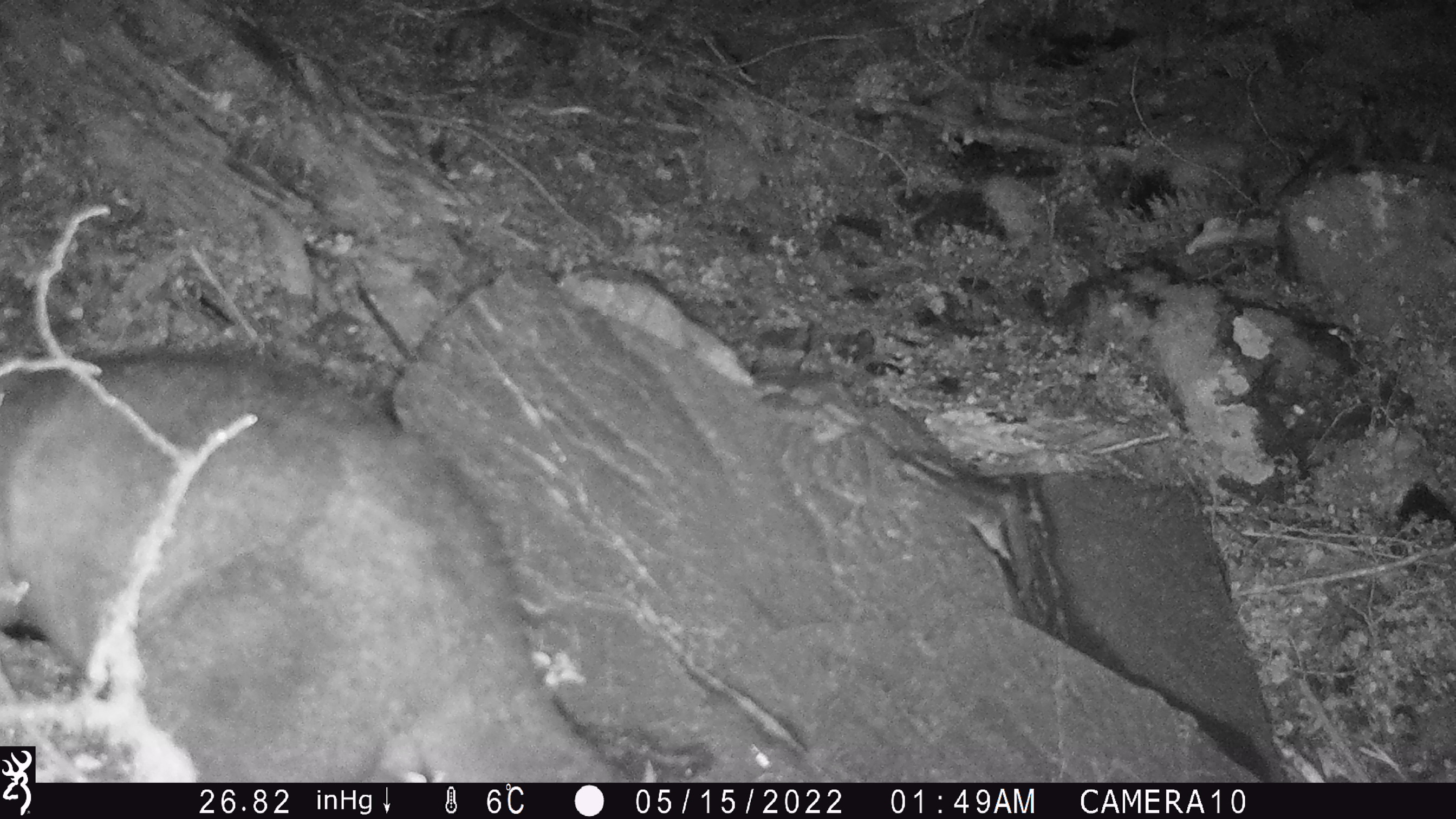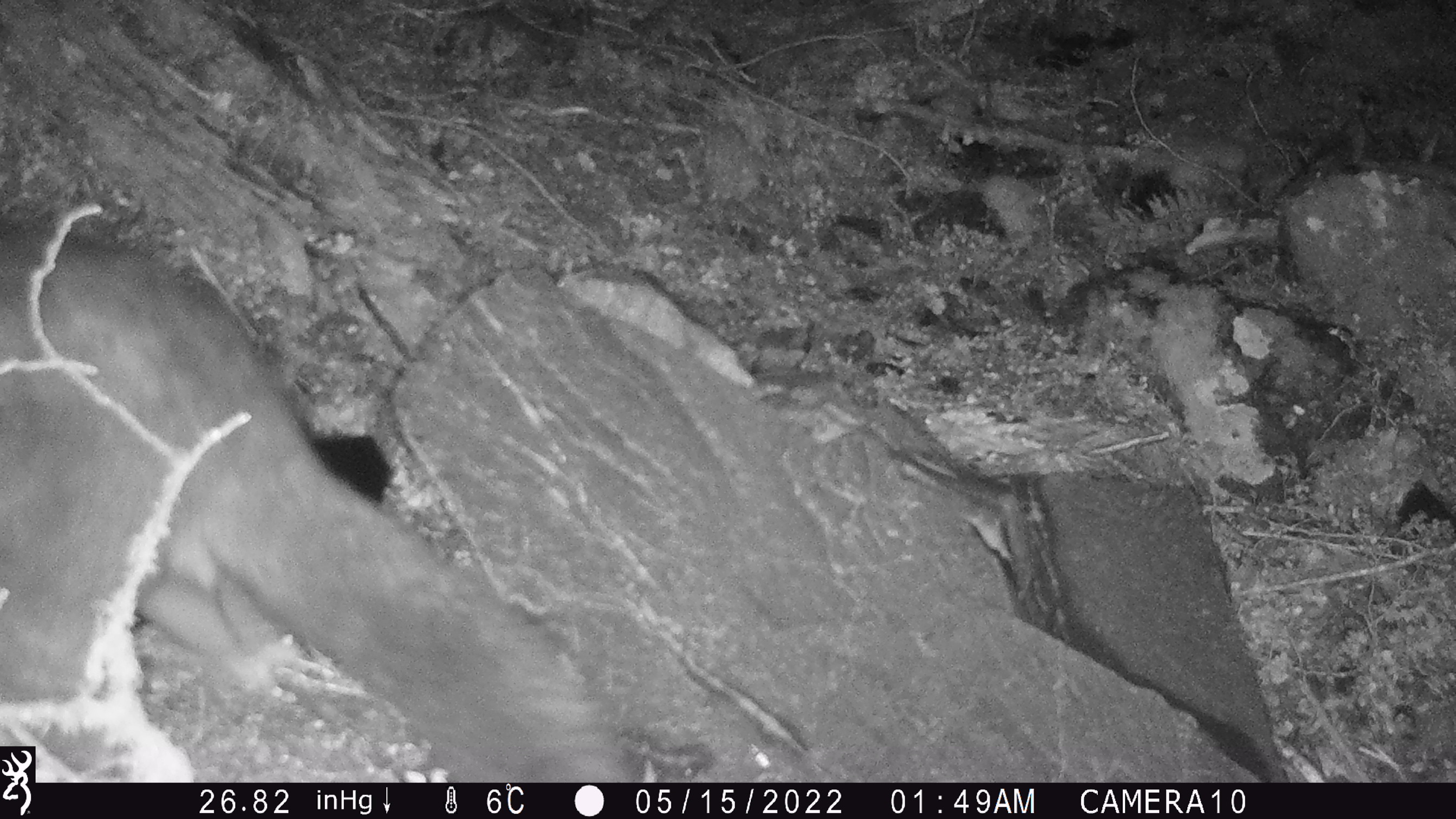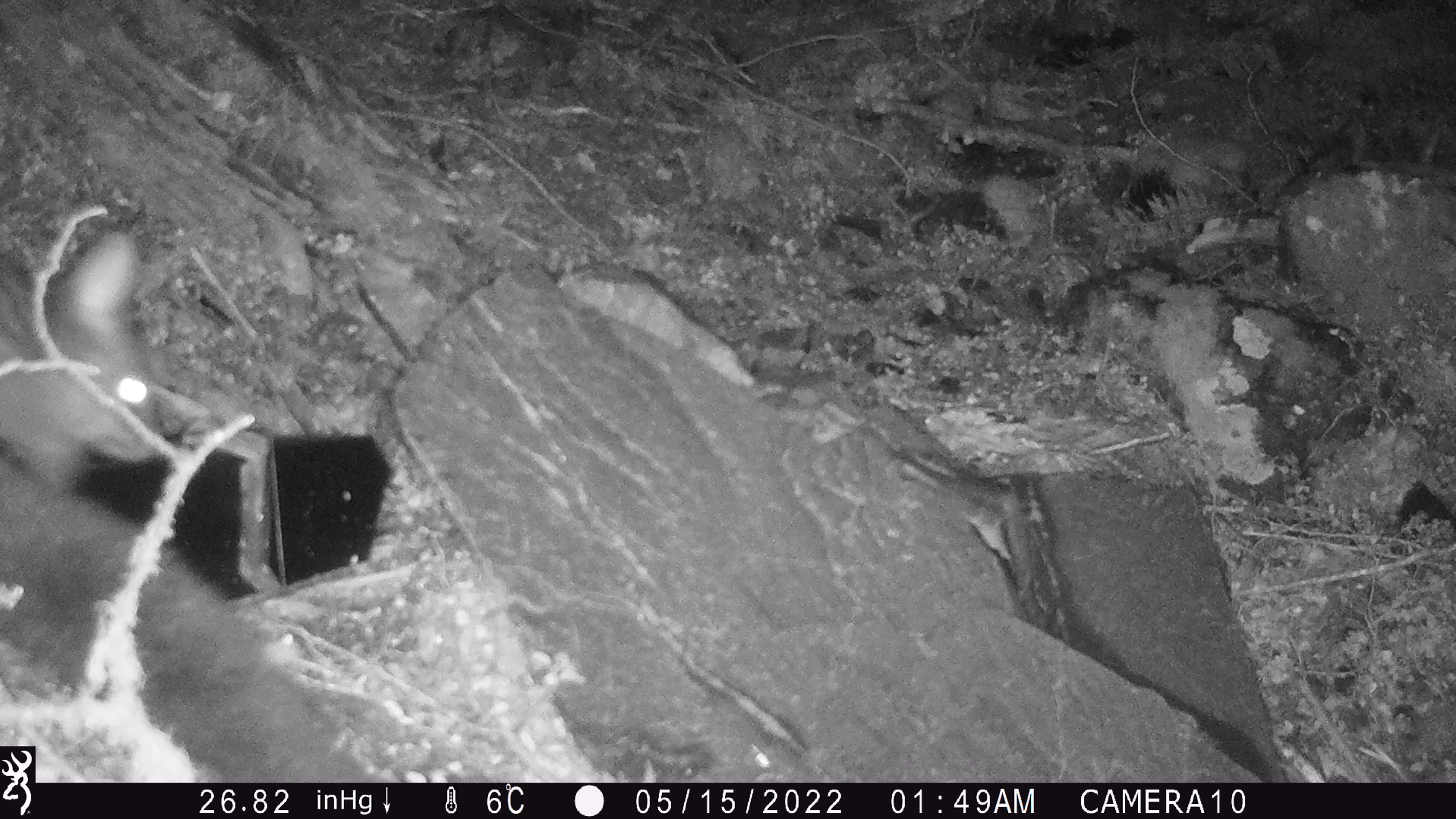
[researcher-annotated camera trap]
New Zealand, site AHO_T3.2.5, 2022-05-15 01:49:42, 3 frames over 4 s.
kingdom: Animalia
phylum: Chordata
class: Mammalia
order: Diprotodontia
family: Phalangeridae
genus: Trichosurus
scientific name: Trichosurus vulpecula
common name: common brushtail possum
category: possum